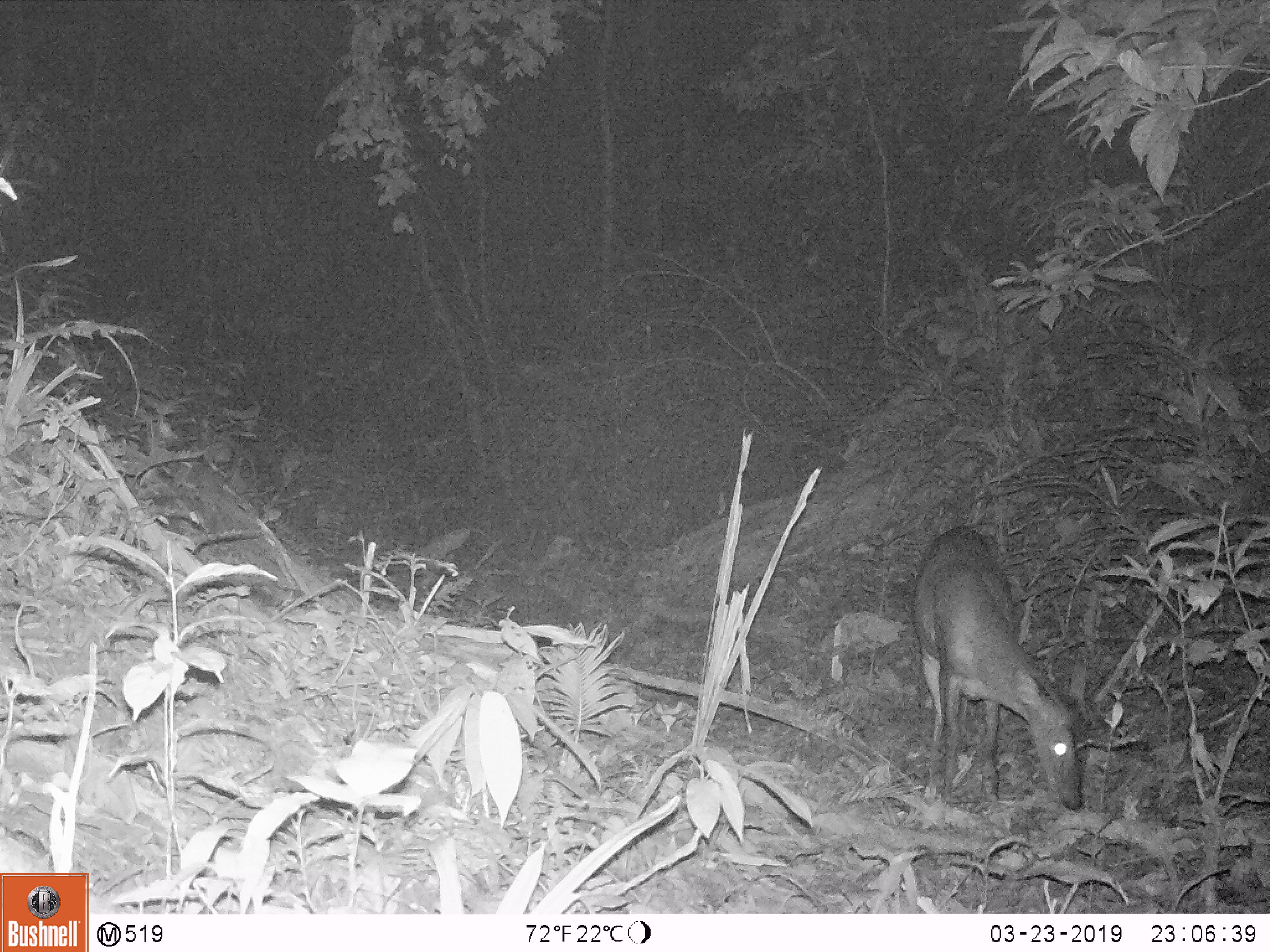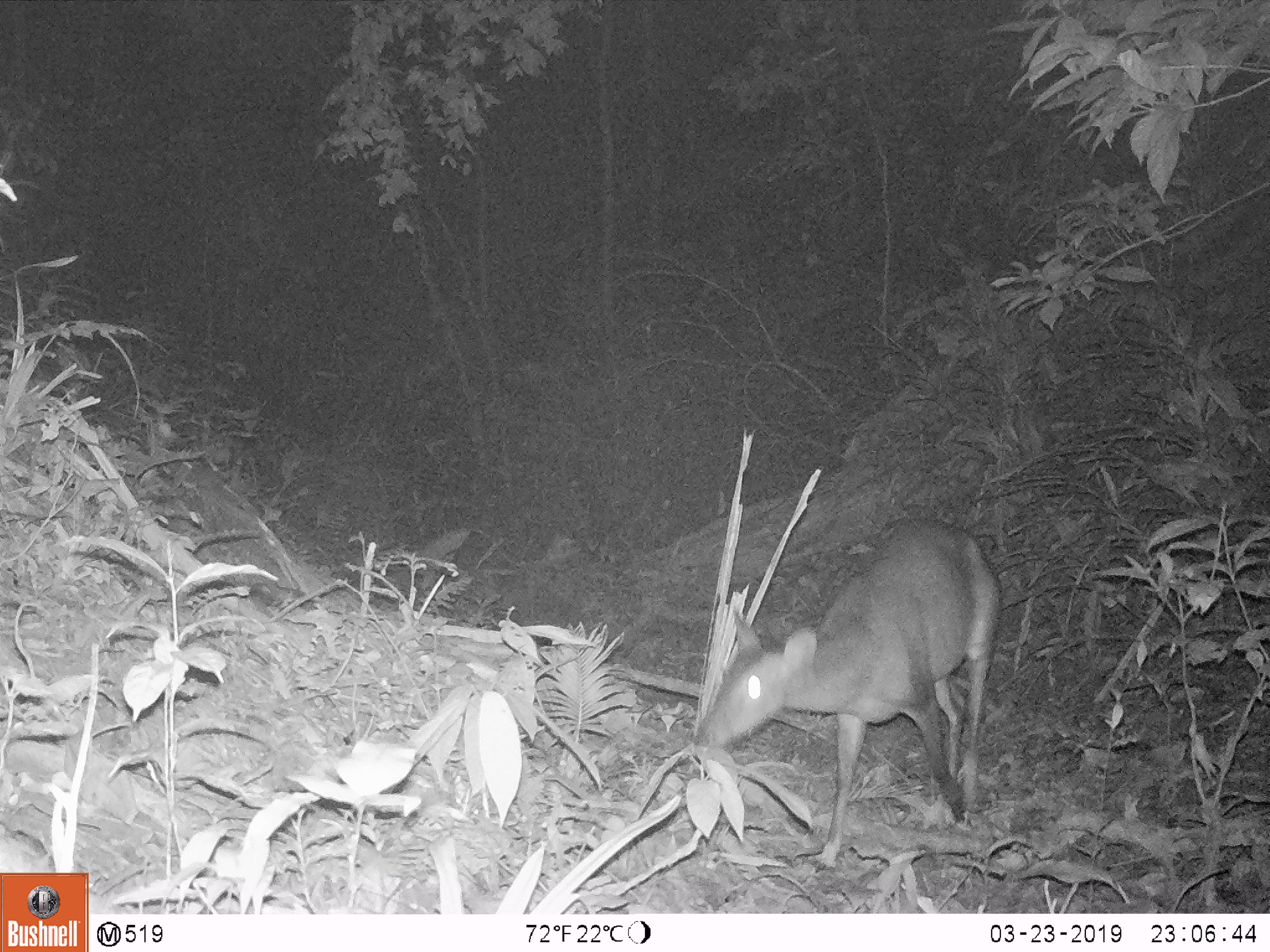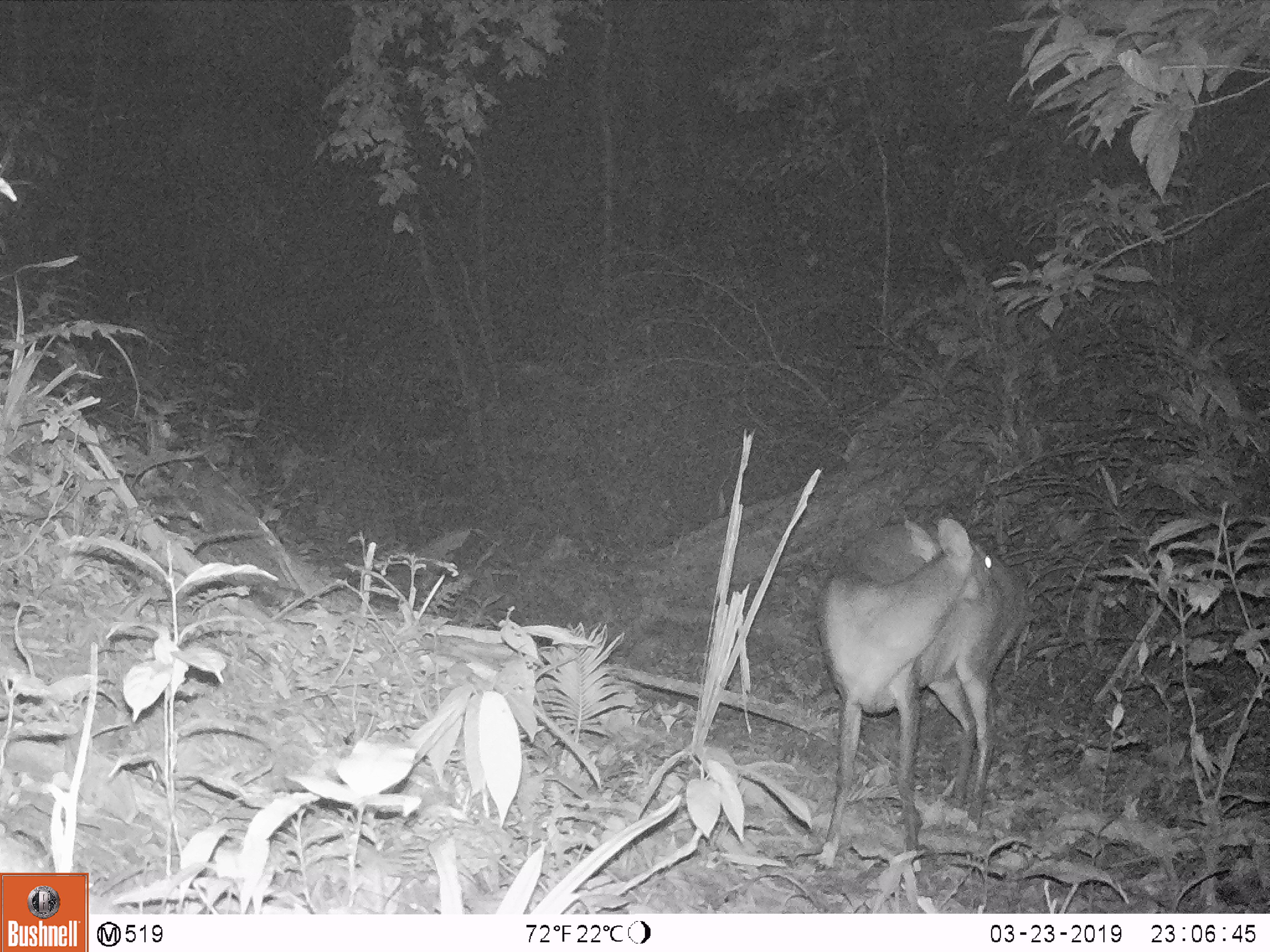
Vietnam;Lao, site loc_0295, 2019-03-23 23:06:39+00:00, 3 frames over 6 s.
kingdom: Animalia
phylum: Chordata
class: Mammalia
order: Artiodactyla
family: Cervidae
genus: Muntiacus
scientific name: Muntiacus vuquangensis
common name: large-antlered muntjac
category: large antlered muntjac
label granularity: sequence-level